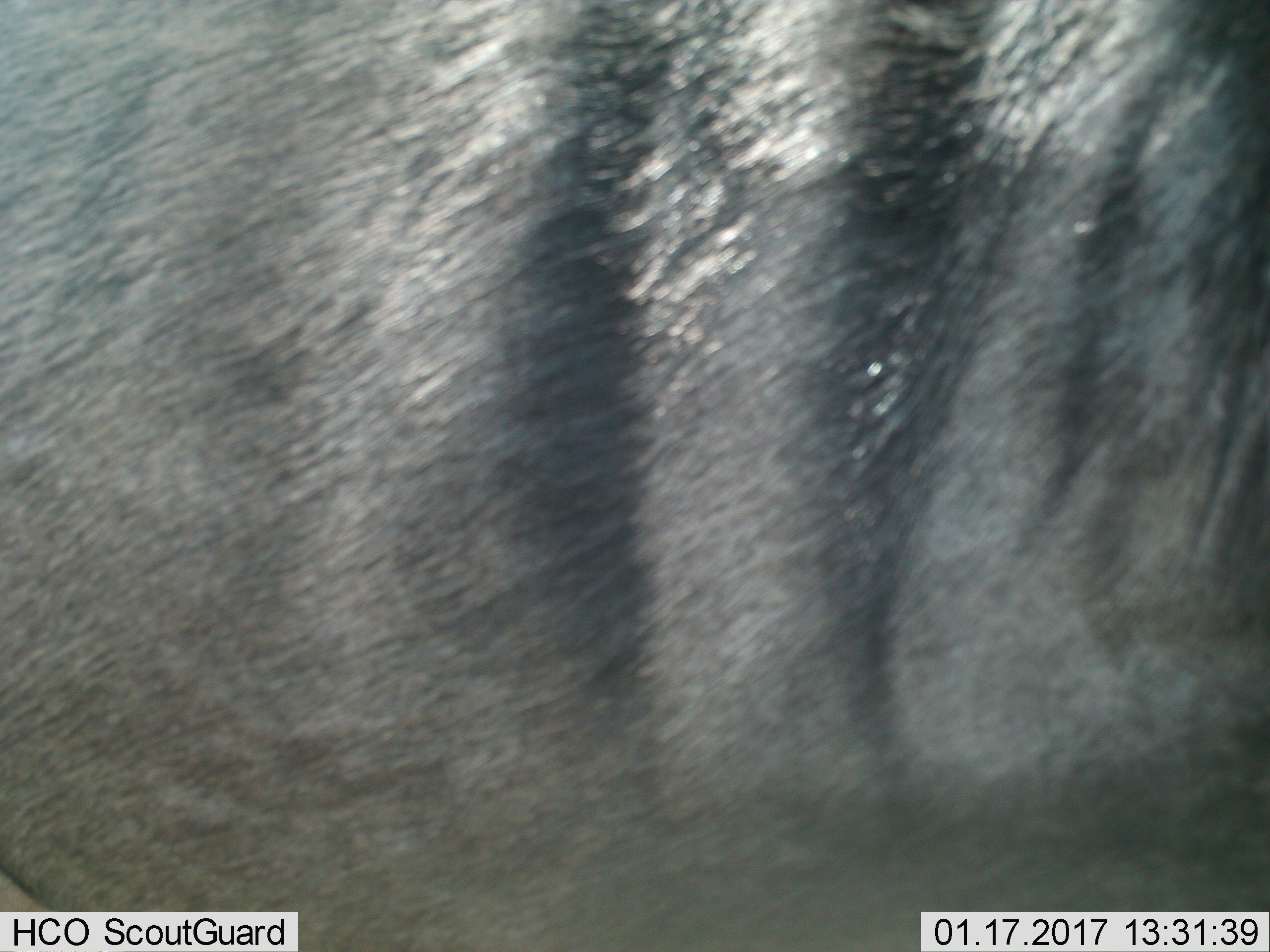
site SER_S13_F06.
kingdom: Animalia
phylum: Chordata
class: Mammalia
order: Artiodactyla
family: Bovidae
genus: Connochaetes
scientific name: Connochaetes taurinus taurinus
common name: blue wildebeest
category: wildebeestblue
Wildebeestblue (blue wildebeest) (Connochaetes taurinus taurinus), count 1. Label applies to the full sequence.